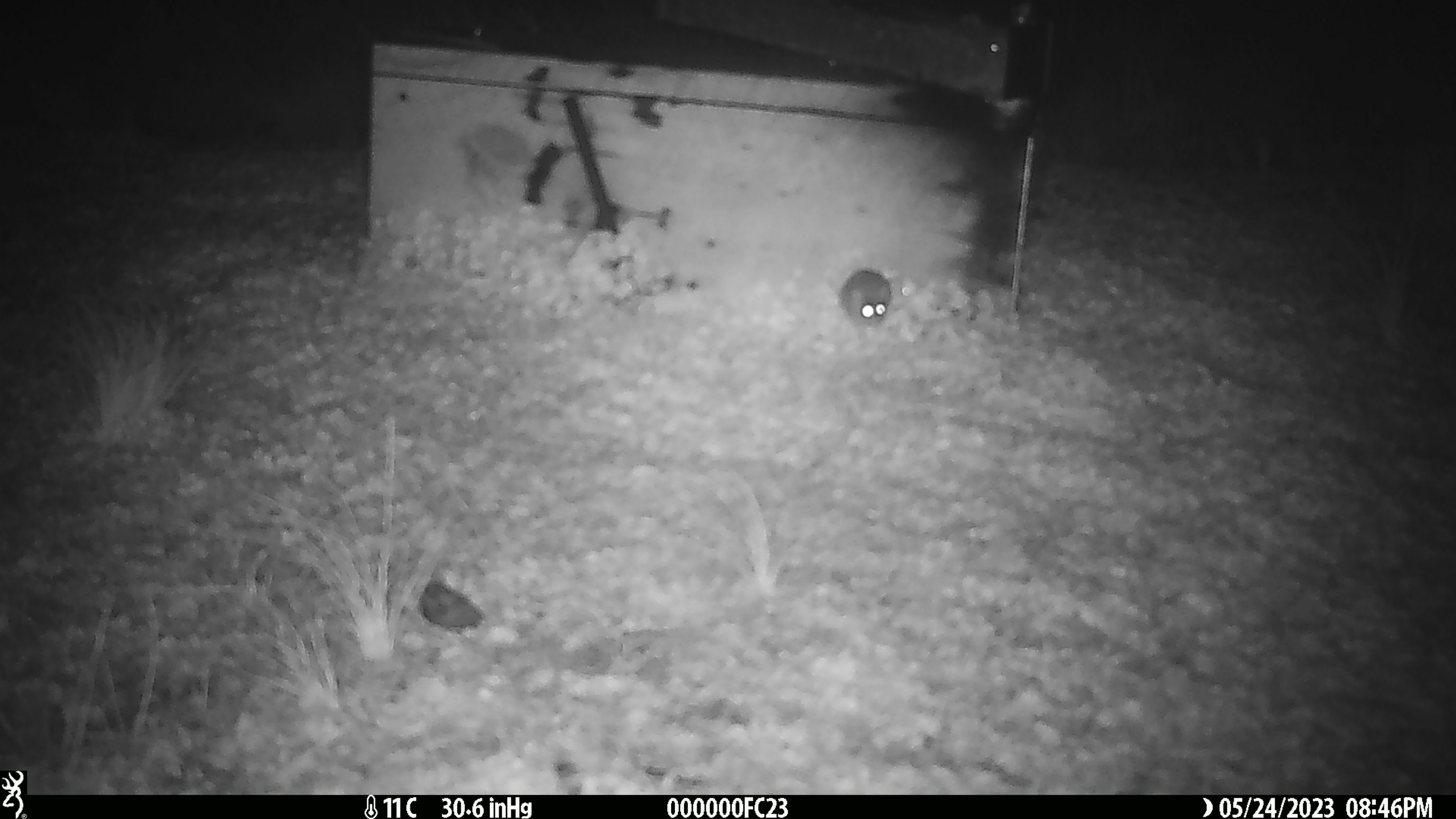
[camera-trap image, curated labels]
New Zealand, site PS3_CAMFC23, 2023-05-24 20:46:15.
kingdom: Animalia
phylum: Chordata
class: Mammalia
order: Rodentia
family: Muridae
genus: Mus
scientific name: Mus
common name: mouse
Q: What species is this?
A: Mouse (Mus).